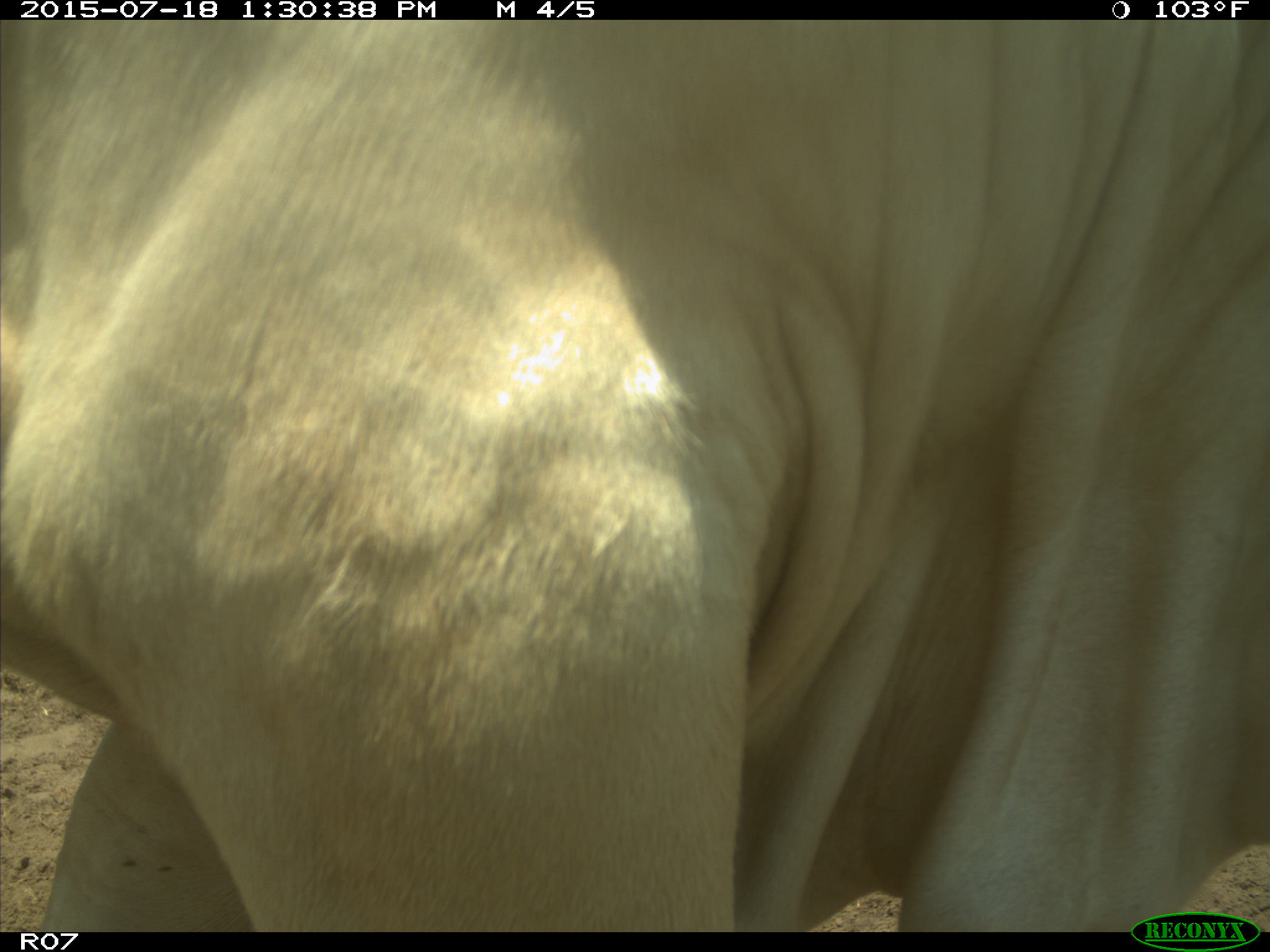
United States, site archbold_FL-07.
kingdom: Animalia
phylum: Chordata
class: Mammalia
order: Artiodactyla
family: Bovidae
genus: Bos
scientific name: Bos taurus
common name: domestic cow